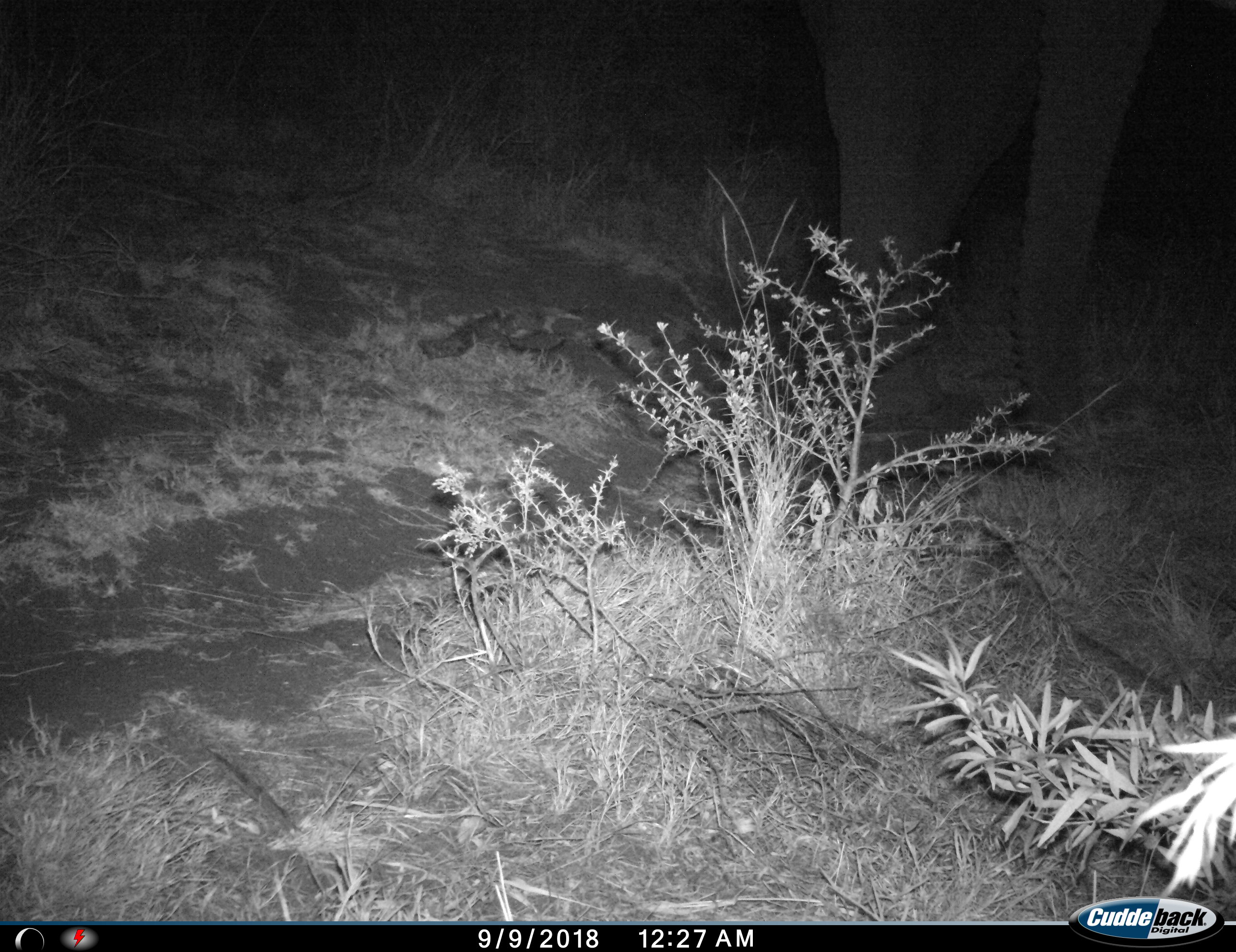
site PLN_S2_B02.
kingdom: Animalia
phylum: Chordata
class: Mammalia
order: Proboscidea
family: Elephantidae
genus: Loxodonta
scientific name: Loxodonta africana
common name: african bush elephant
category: elephant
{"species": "elephant (african bush elephant) (Loxodonta africana)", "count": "1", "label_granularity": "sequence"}